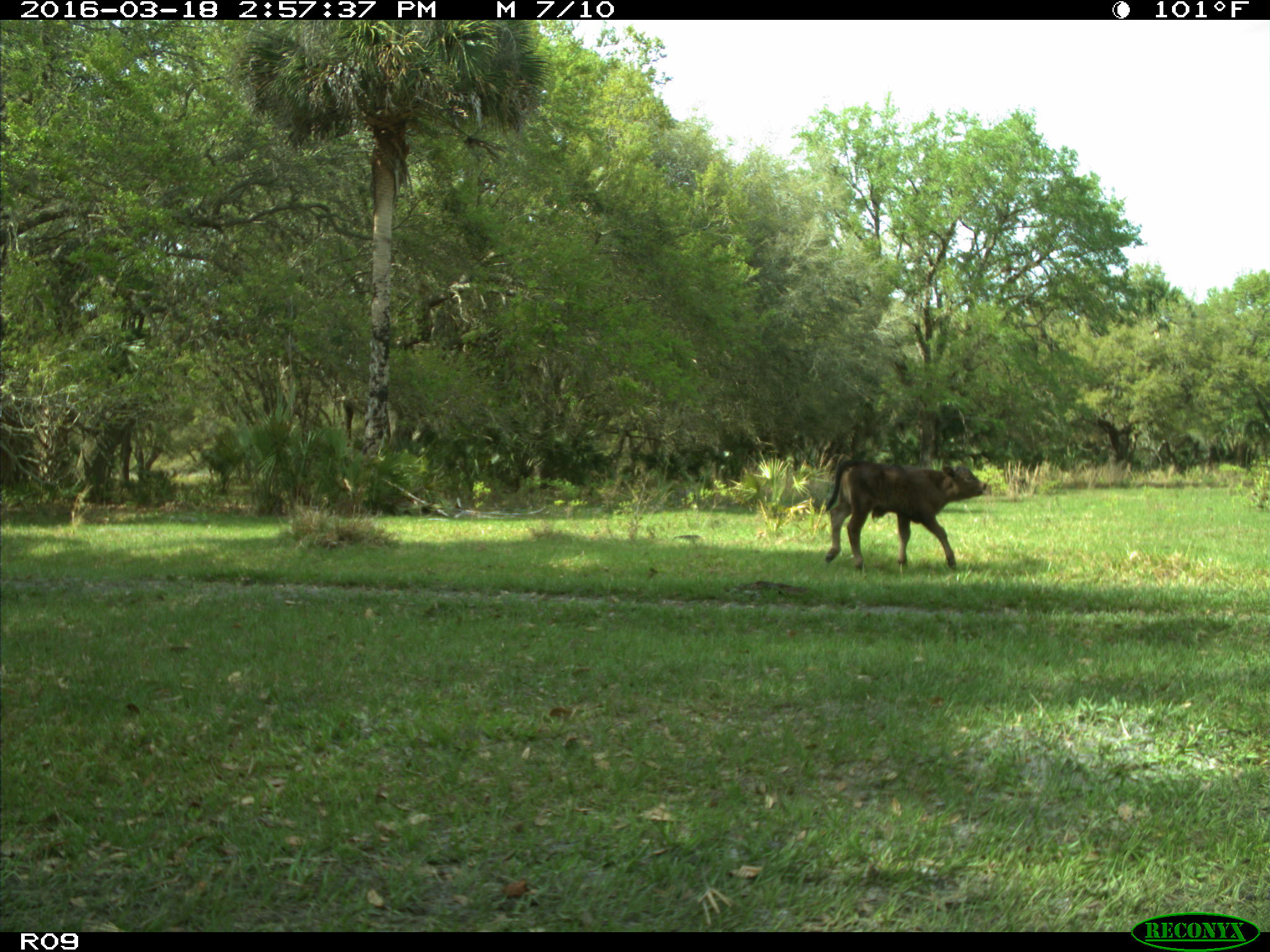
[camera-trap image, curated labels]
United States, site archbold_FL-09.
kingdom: Animalia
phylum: Chordata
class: Mammalia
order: Artiodactyla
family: Bovidae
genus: Bos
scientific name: Bos taurus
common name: domestic cow